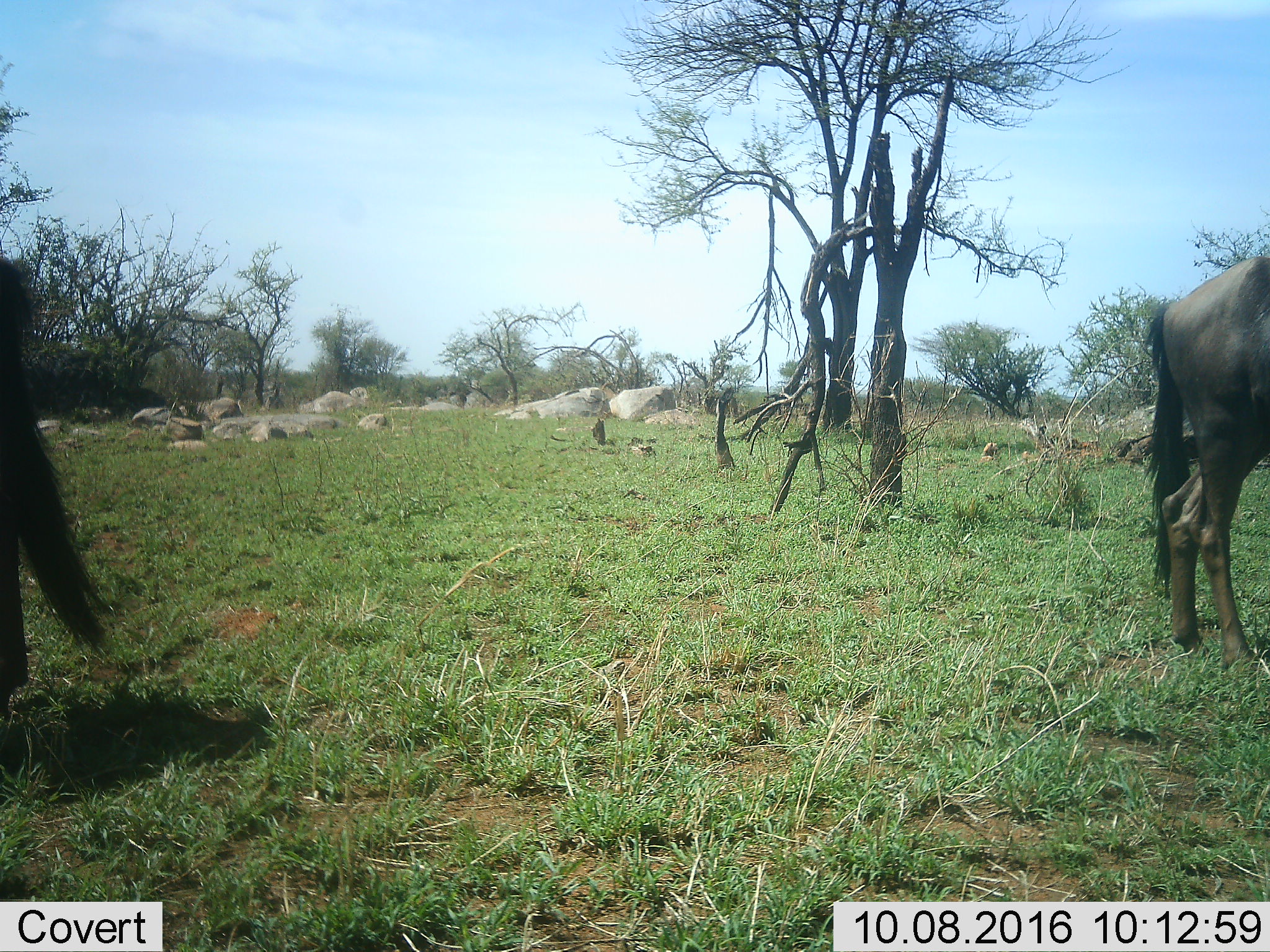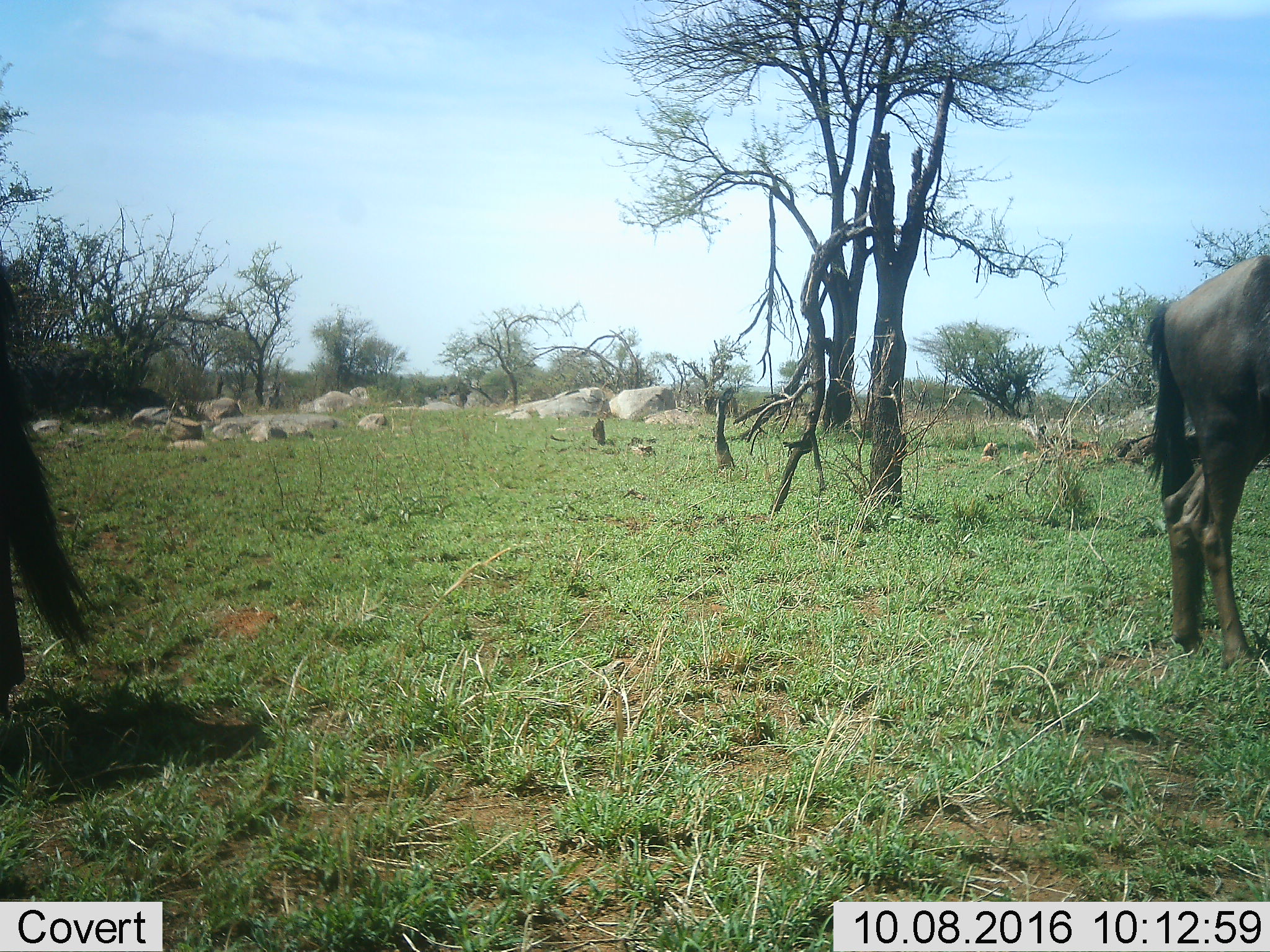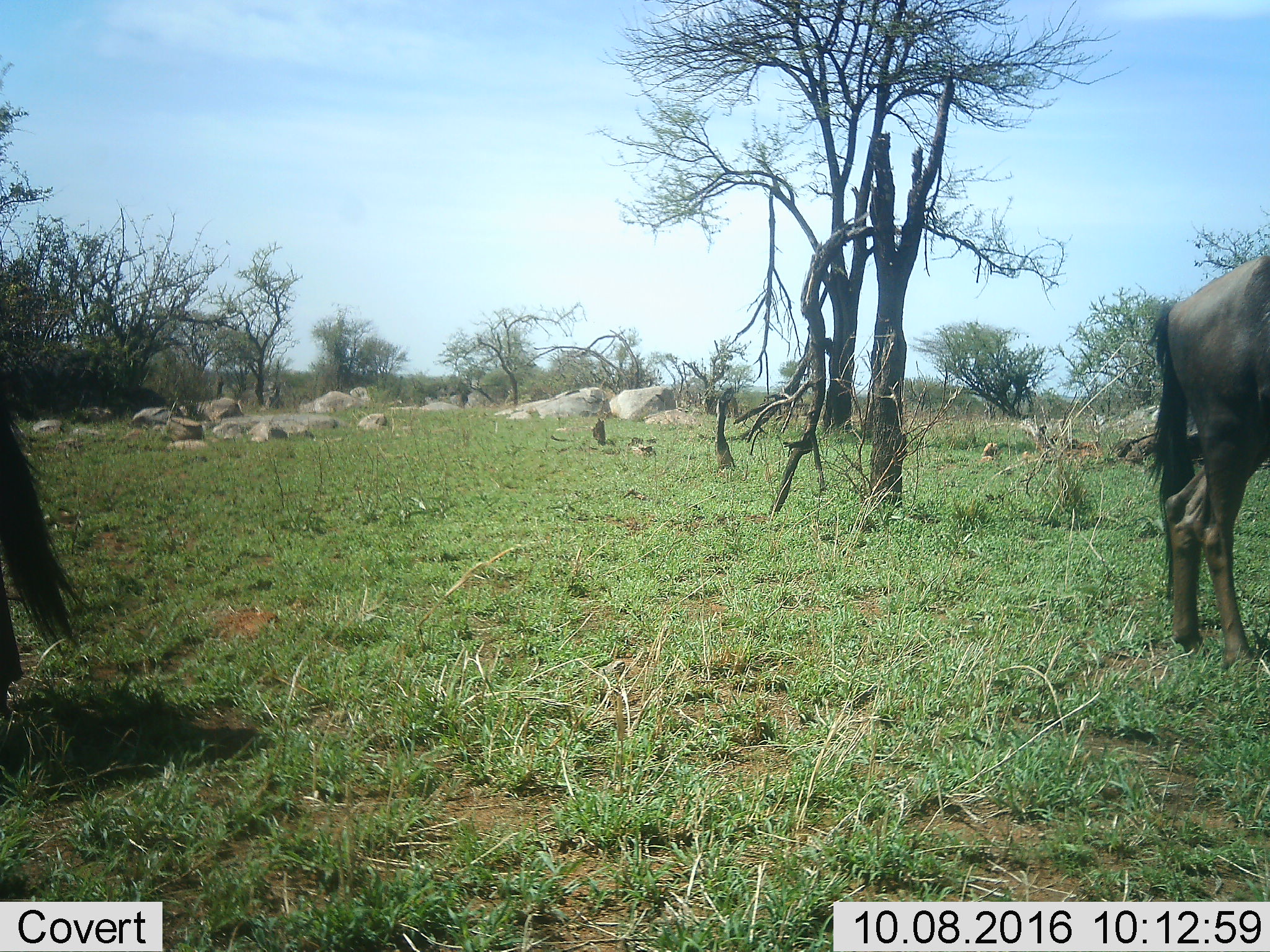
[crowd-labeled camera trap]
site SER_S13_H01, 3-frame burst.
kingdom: Animalia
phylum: Chordata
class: Mammalia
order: Artiodactyla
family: Bovidae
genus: Connochaetes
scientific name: Connochaetes taurinus taurinus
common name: blue wildebeest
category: wildebeestblue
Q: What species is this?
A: Wildebeestblue (blue wildebeest) (Connochaetes taurinus taurinus).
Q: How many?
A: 2.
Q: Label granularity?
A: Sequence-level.